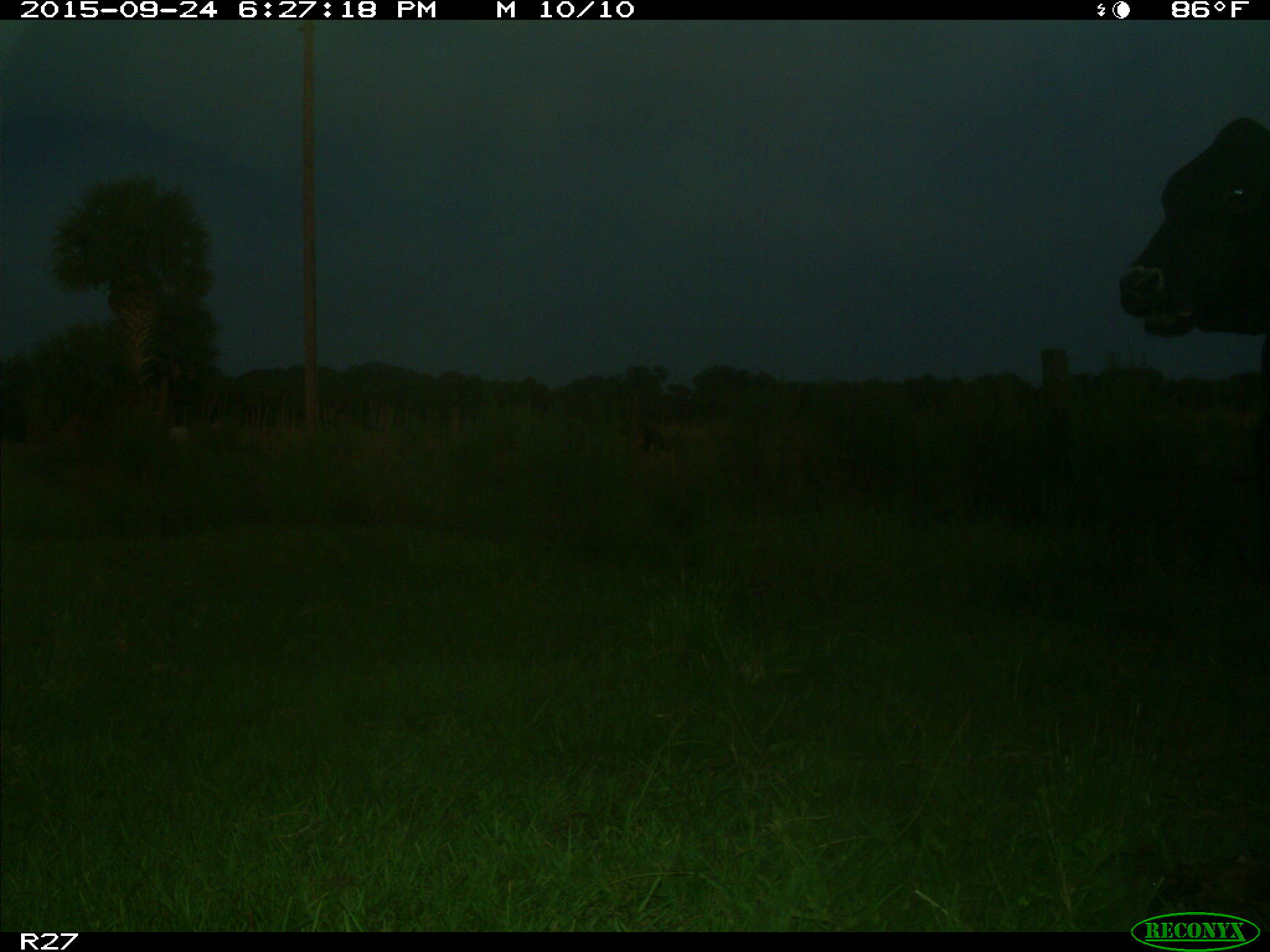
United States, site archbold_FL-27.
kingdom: Animalia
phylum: Chordata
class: Mammalia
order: Artiodactyla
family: Bovidae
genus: Bos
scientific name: Bos taurus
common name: domestic cow